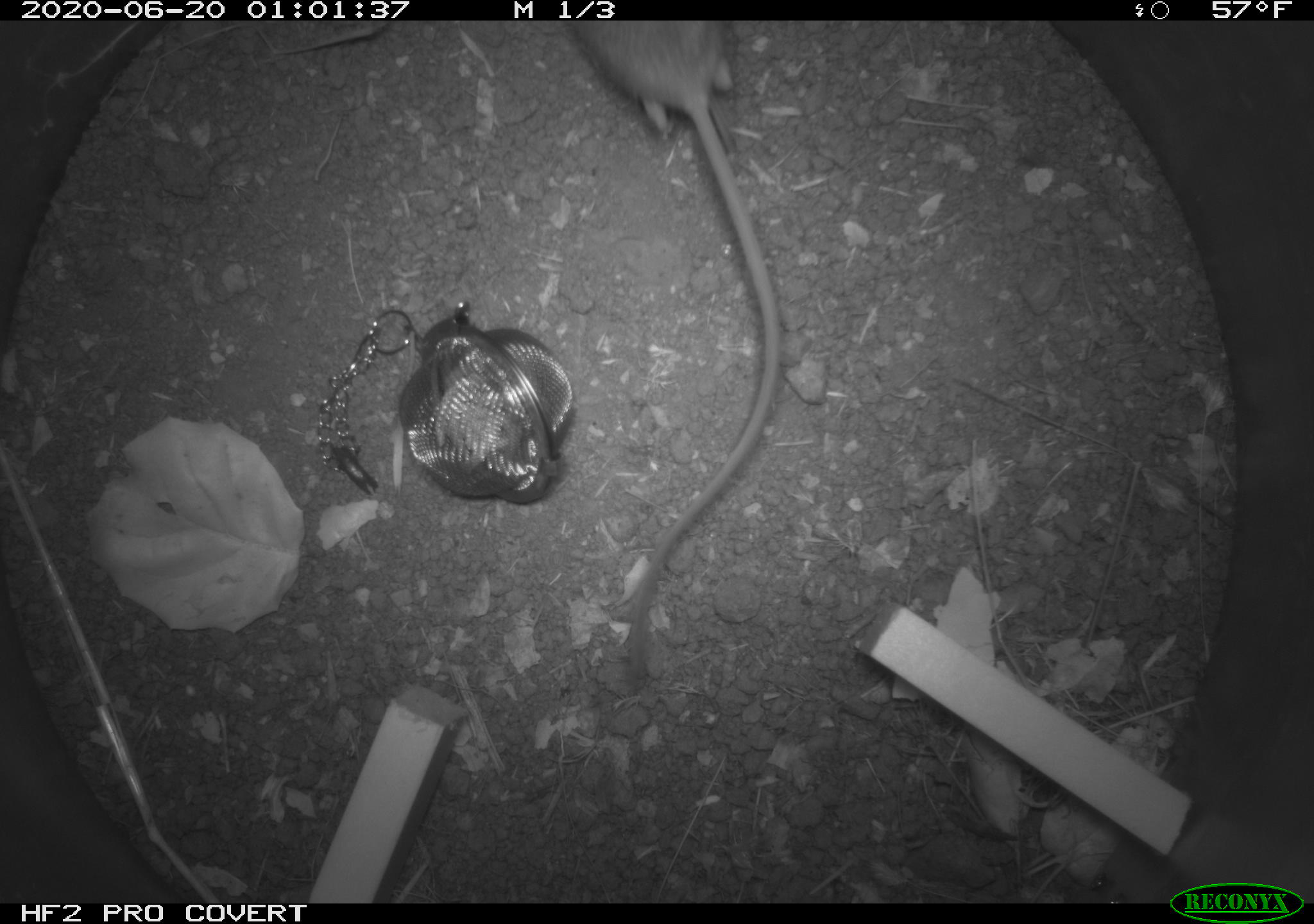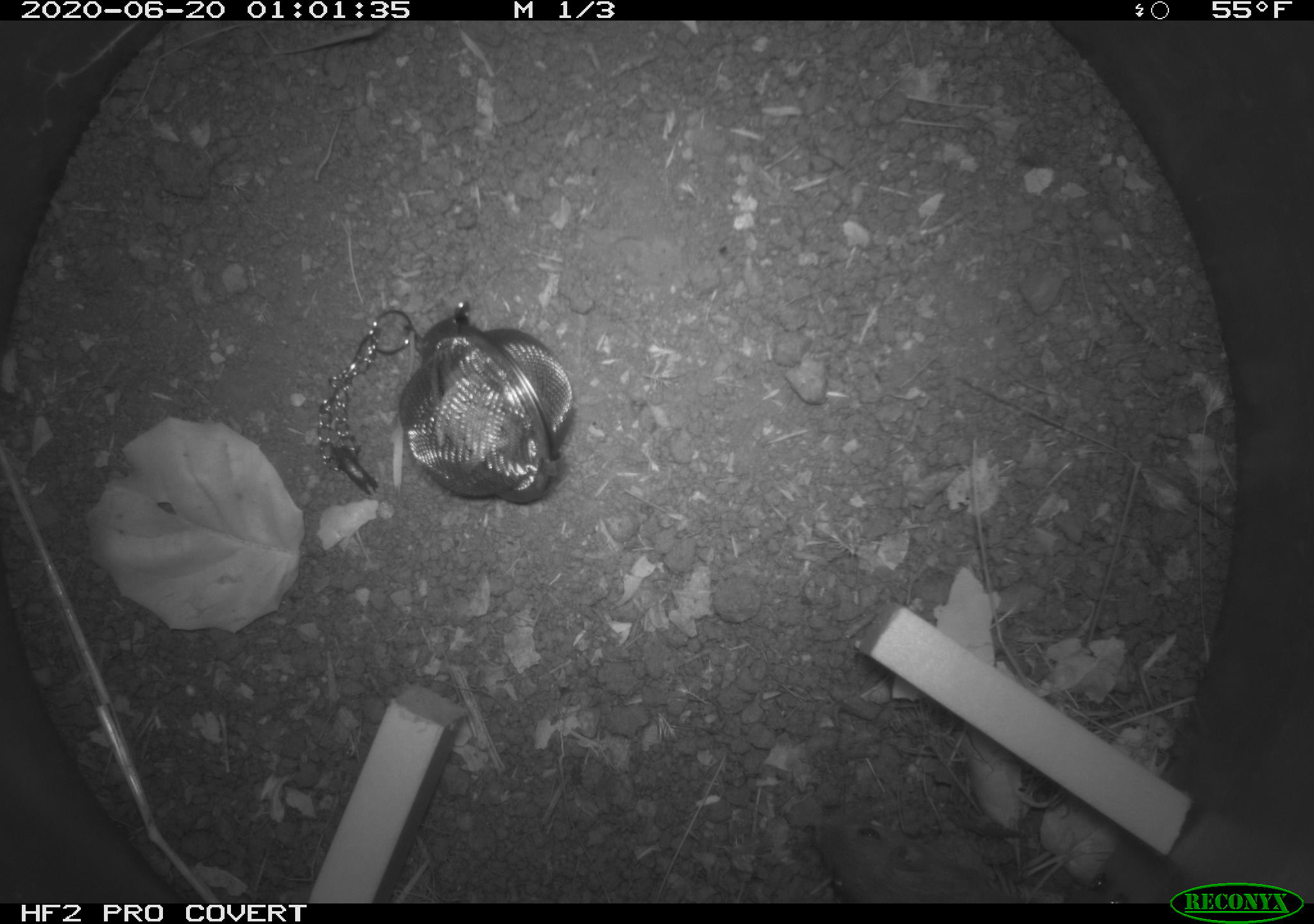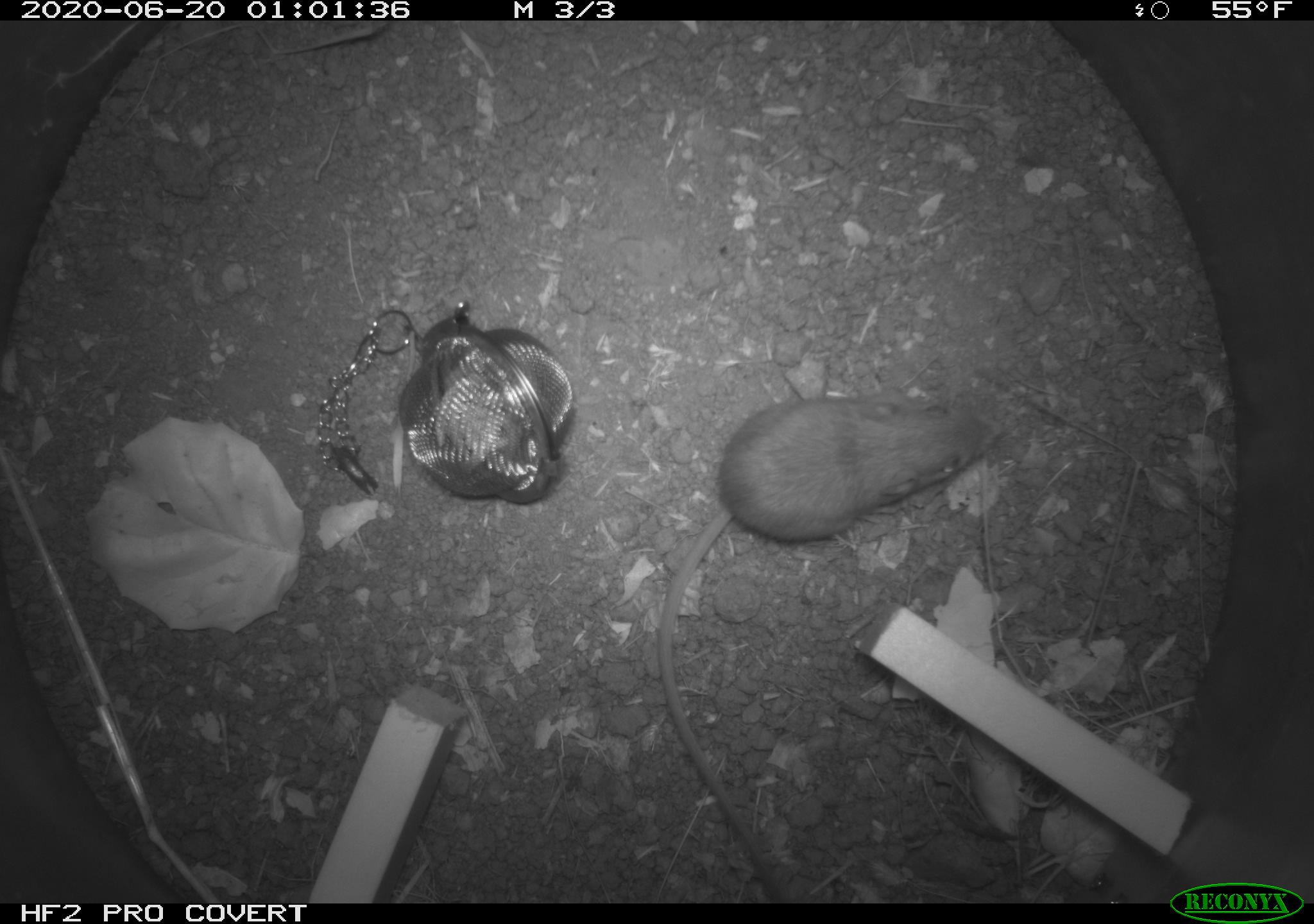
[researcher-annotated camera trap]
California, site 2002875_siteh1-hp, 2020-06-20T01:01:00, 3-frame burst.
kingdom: Animalia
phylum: Chordata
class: Mammalia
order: Rodentia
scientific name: Rodentia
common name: mouse species